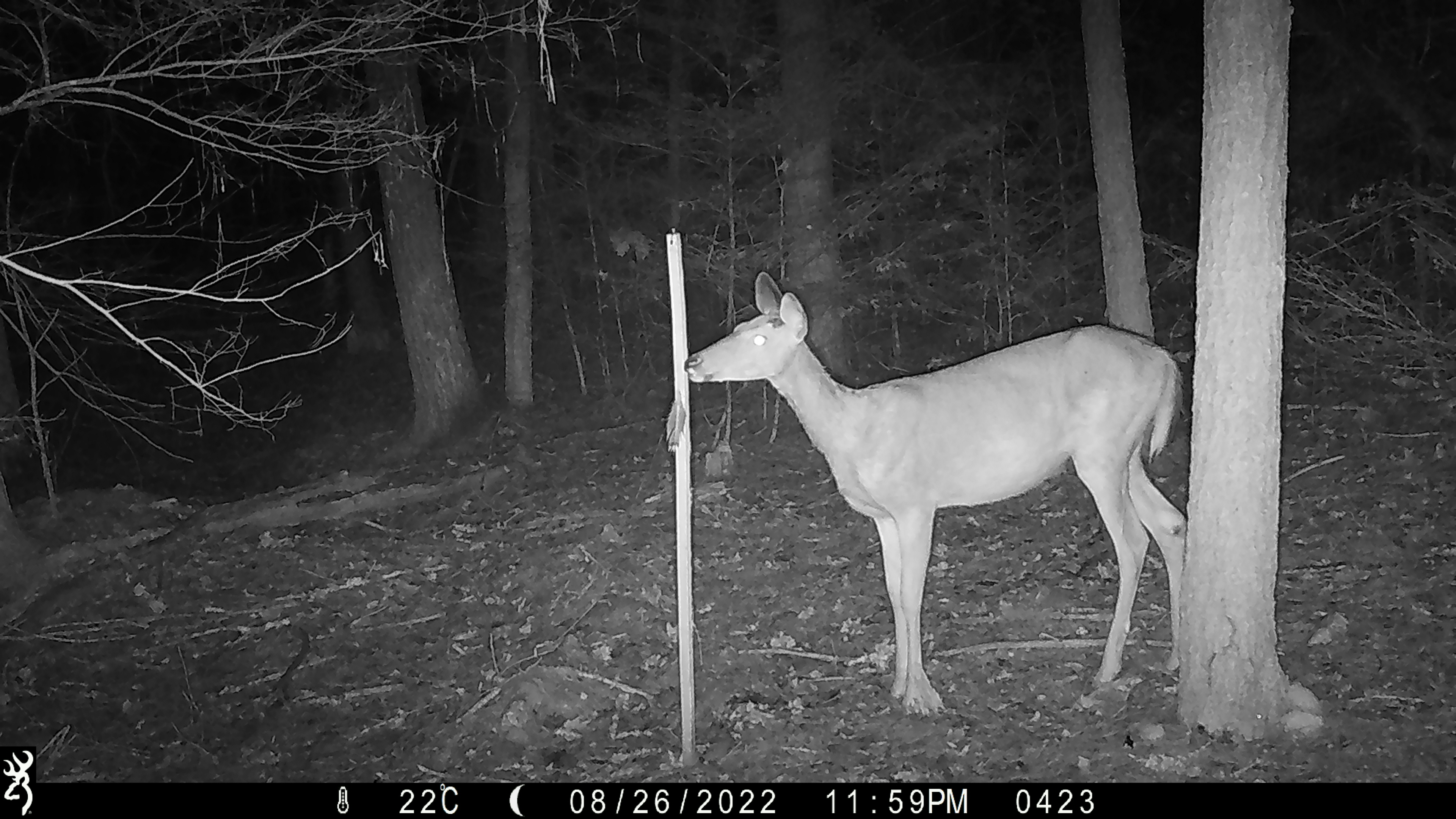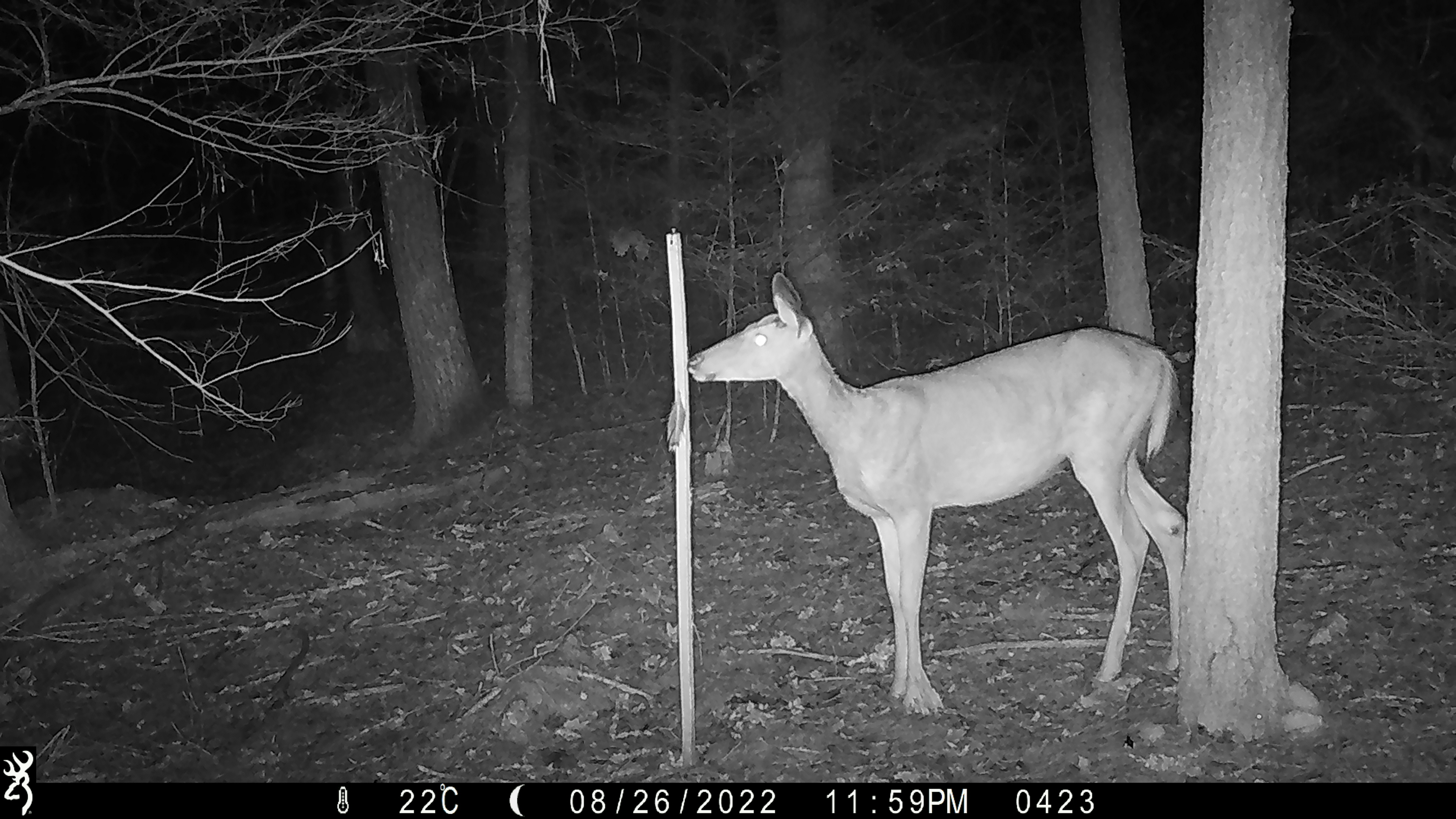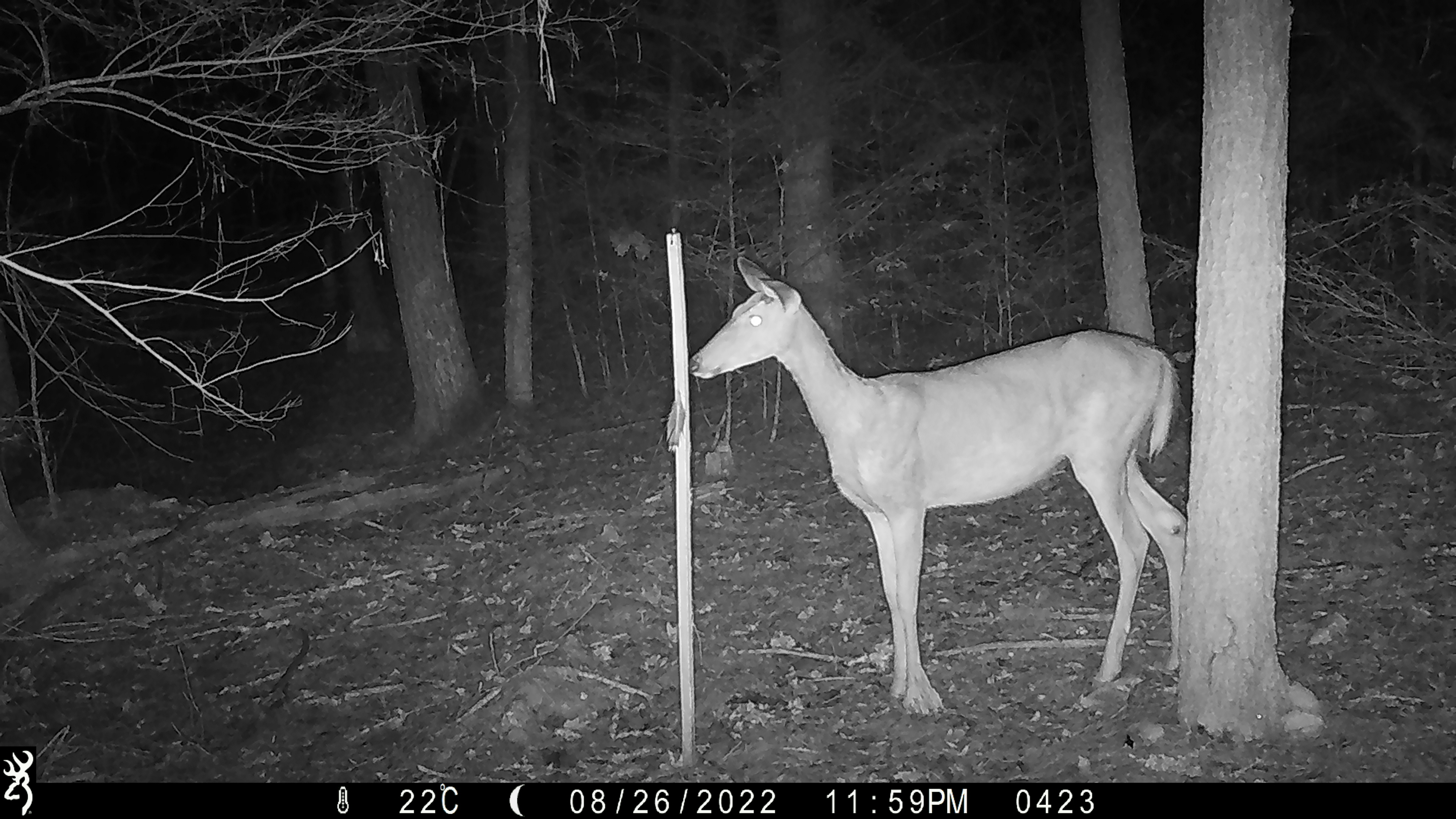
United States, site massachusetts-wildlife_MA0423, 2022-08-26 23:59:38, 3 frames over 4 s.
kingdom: Animalia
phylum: Chordata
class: Mammalia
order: Artiodactyla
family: Cervidae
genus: Odocoileus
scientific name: Odocoileus virginianus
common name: white-tailed deer